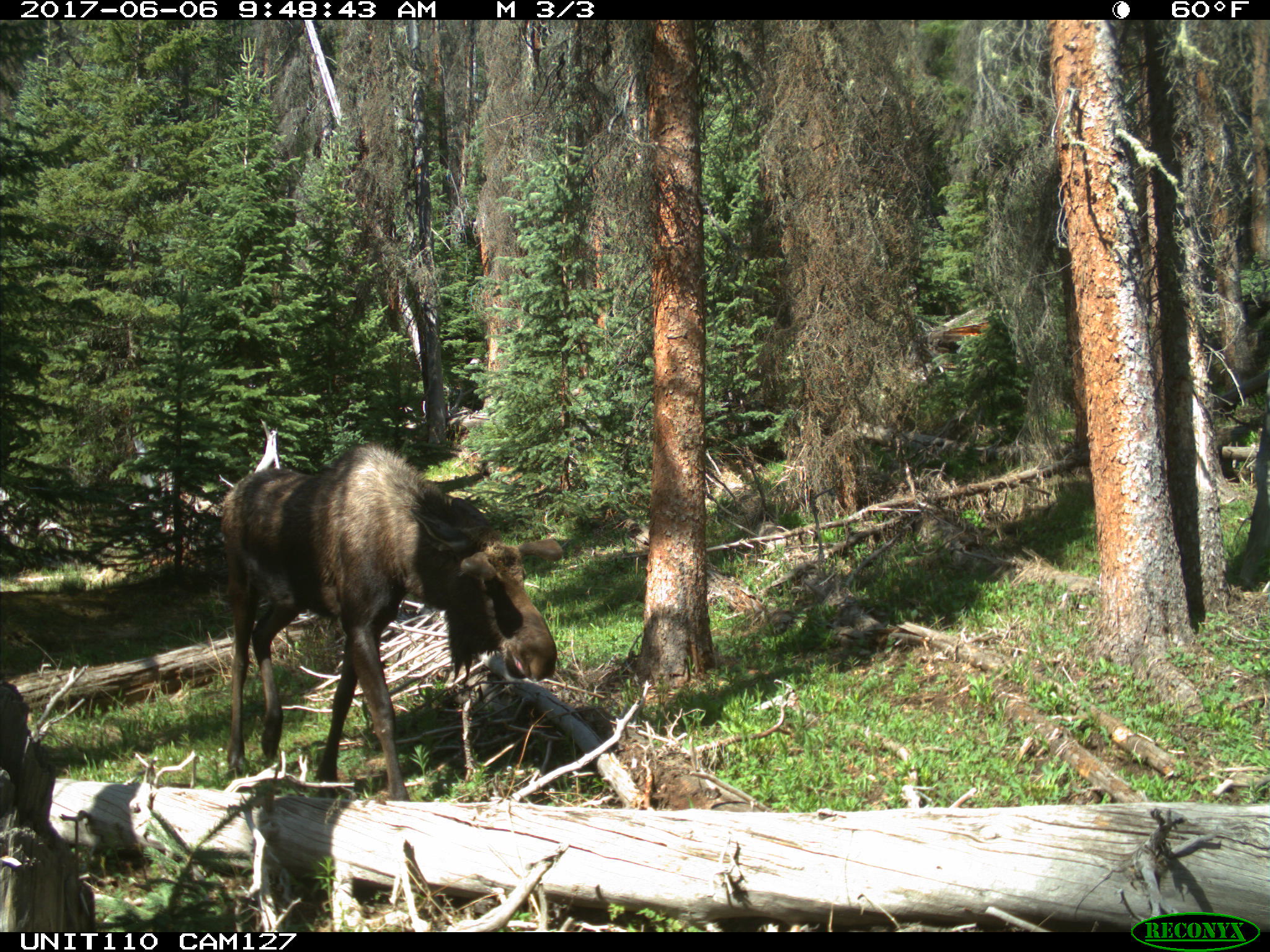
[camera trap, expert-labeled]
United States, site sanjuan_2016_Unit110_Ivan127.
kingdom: Animalia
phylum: Chordata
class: Mammalia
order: Artiodactyla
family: Cervidae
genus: Alces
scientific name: Alces alces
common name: moose